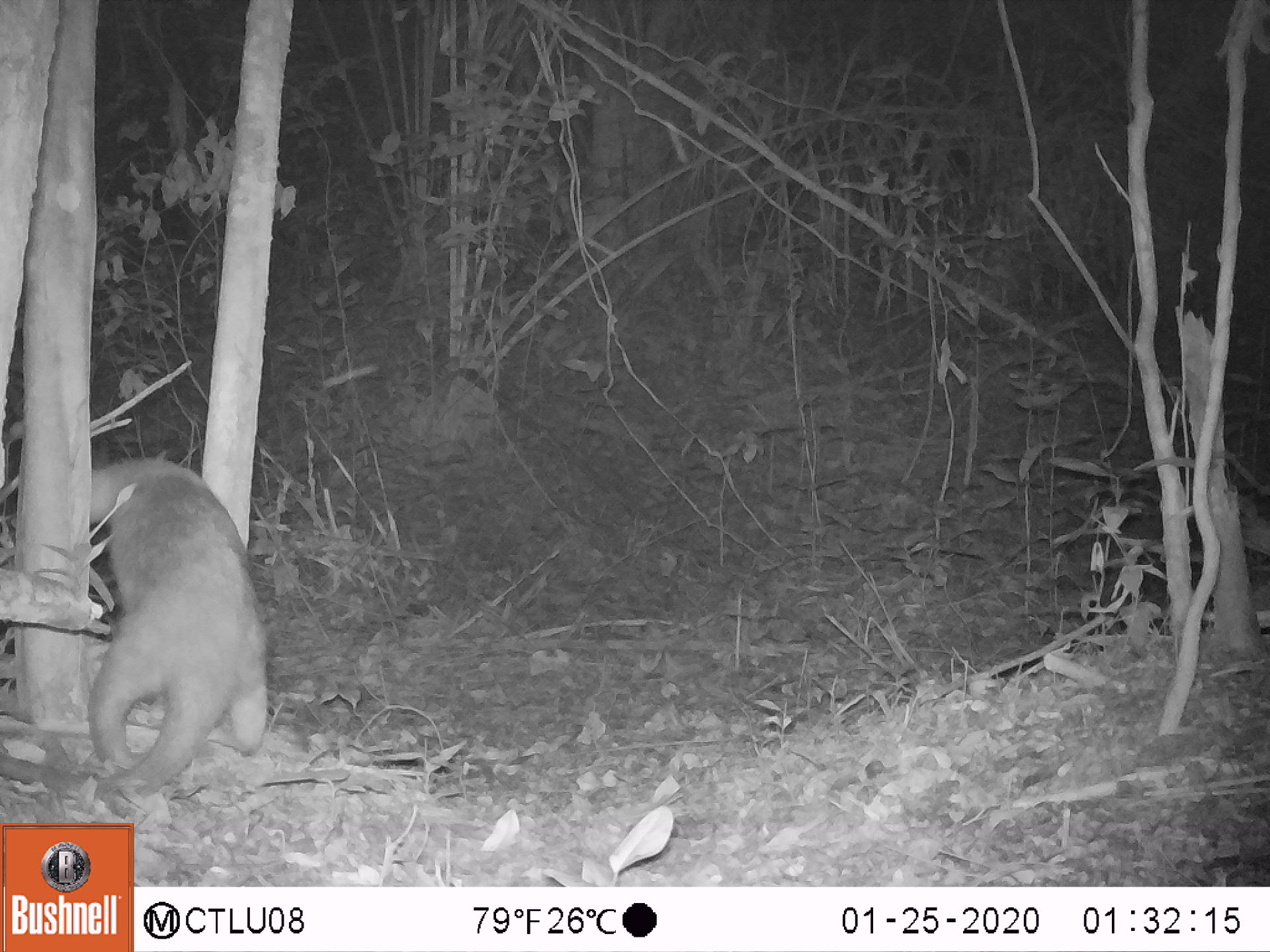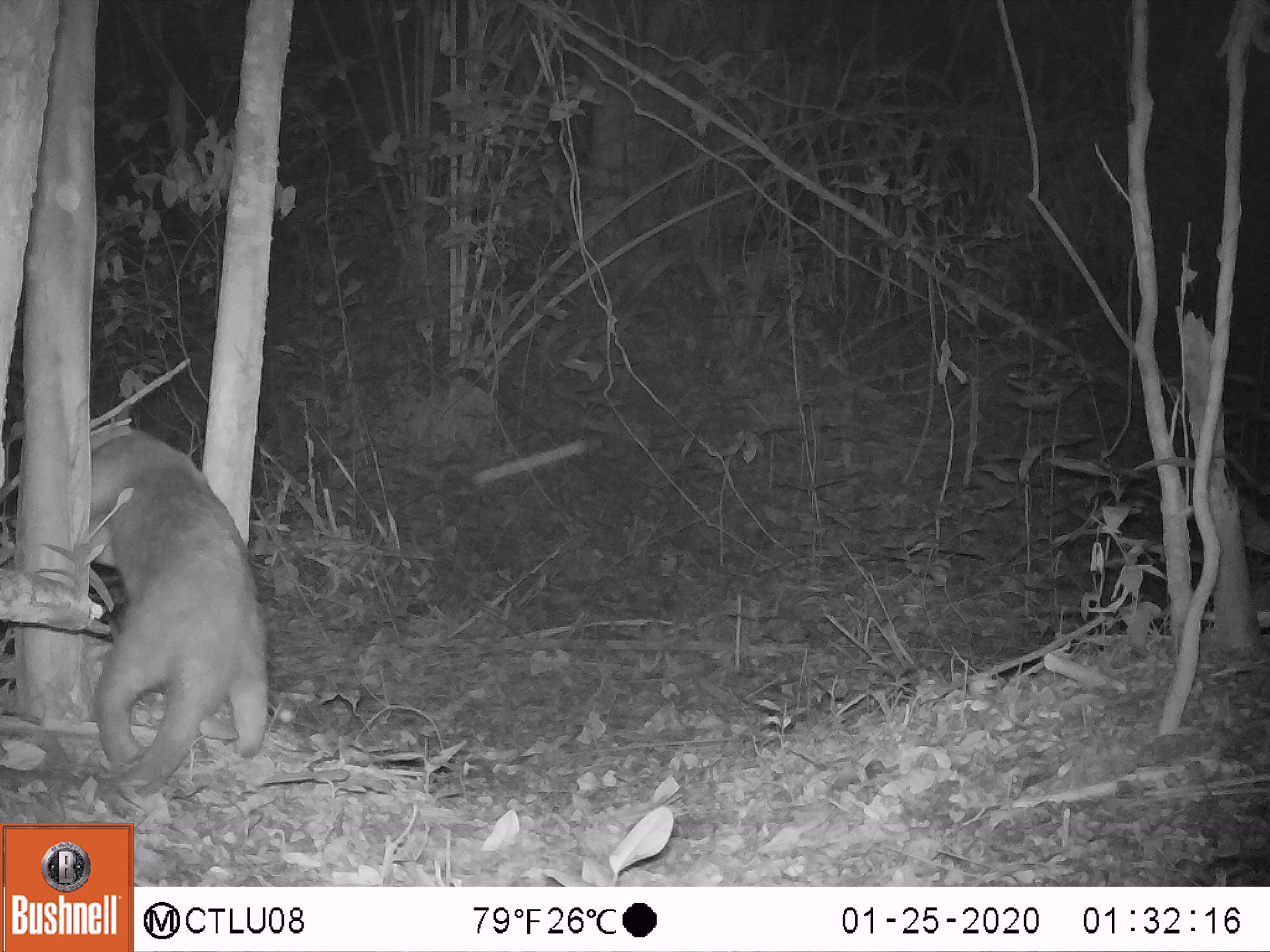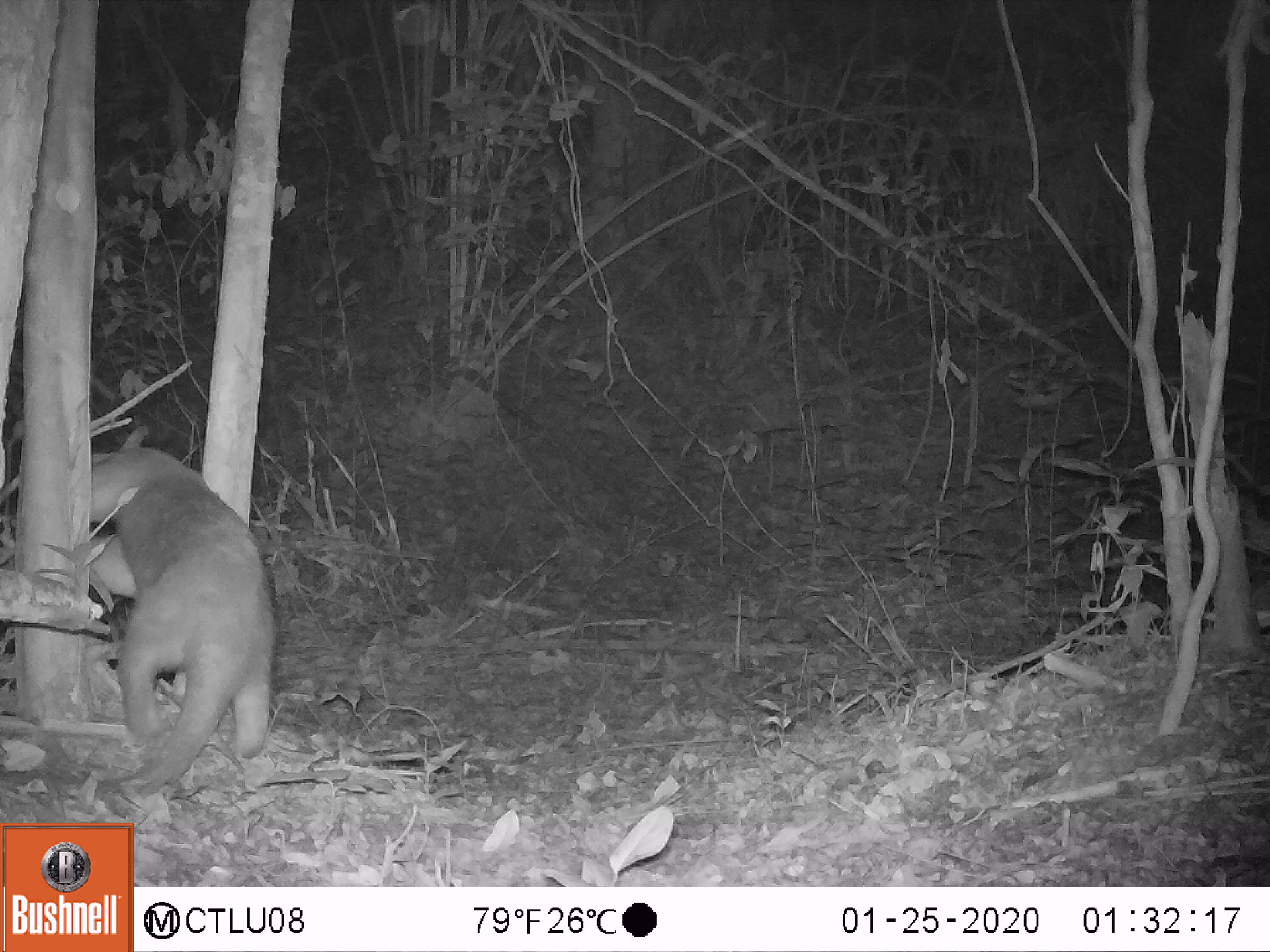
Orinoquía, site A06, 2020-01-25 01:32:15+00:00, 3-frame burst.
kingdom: Animalia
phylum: Chordata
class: Mammalia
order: Pilosa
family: Myrmecophagidae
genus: Tamandua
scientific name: Tamandua tetradactyla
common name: southern tamandua